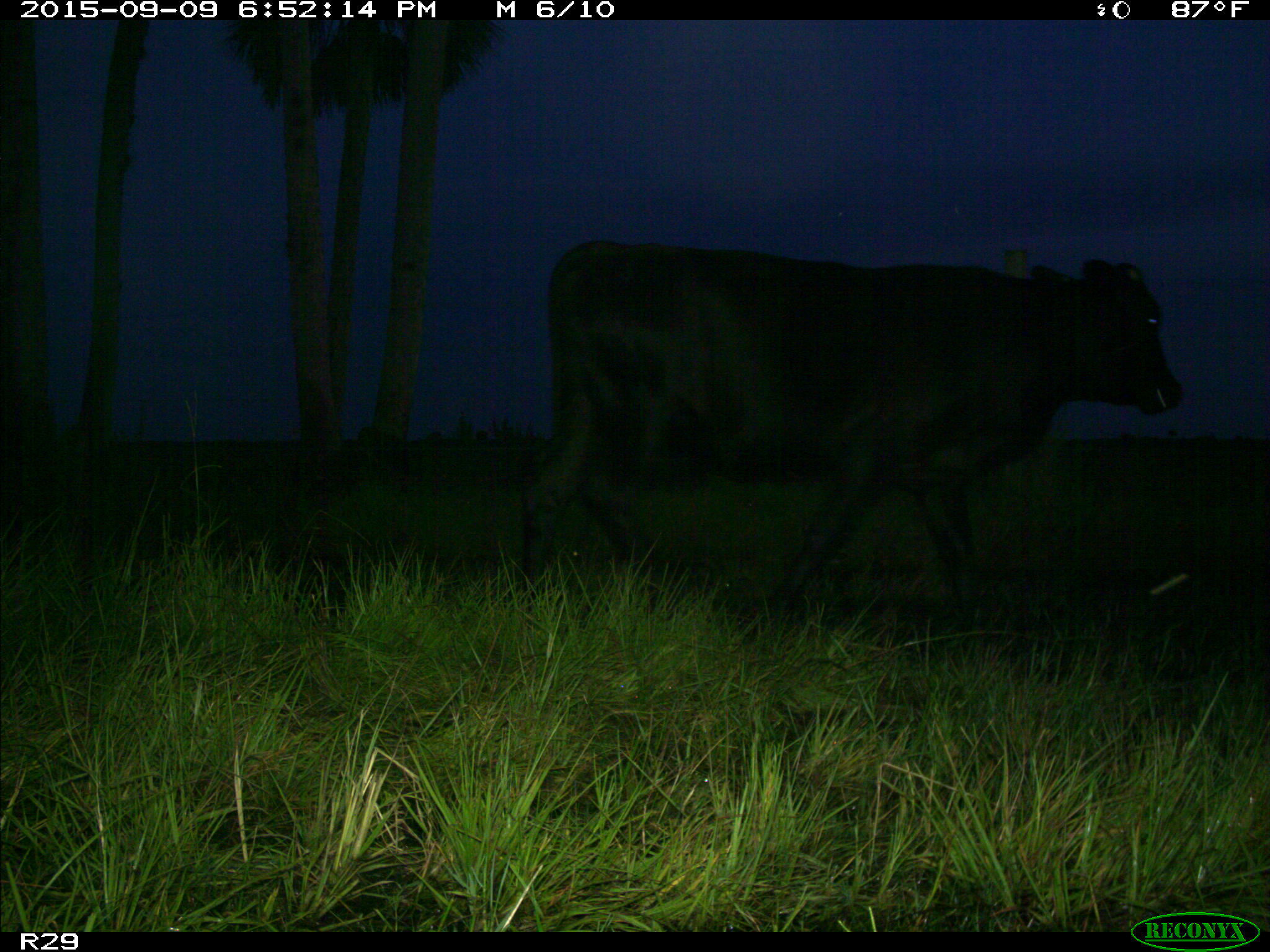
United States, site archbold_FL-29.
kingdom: Animalia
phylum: Chordata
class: Mammalia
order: Artiodactyla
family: Bovidae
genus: Bos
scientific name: Bos taurus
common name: domestic cow